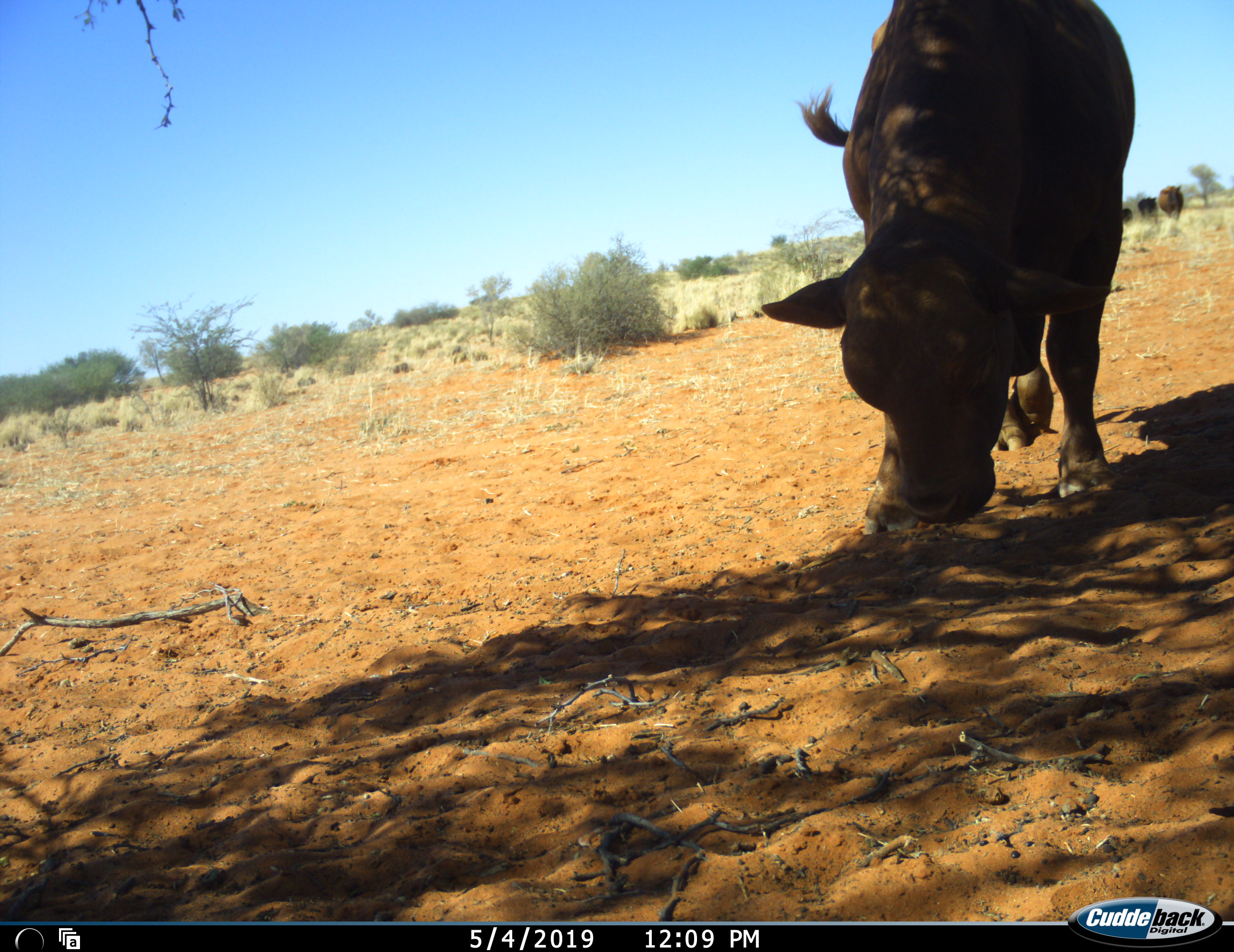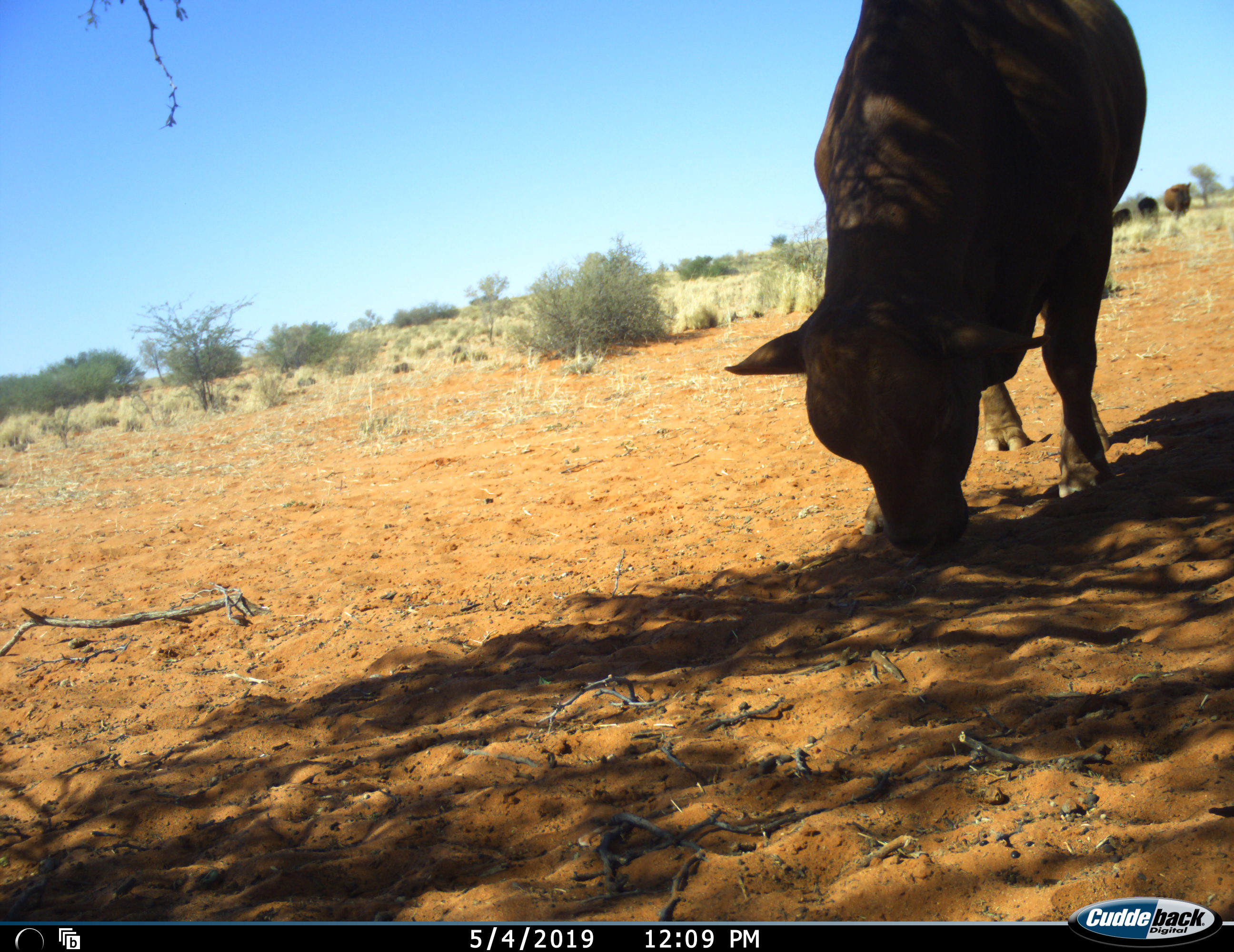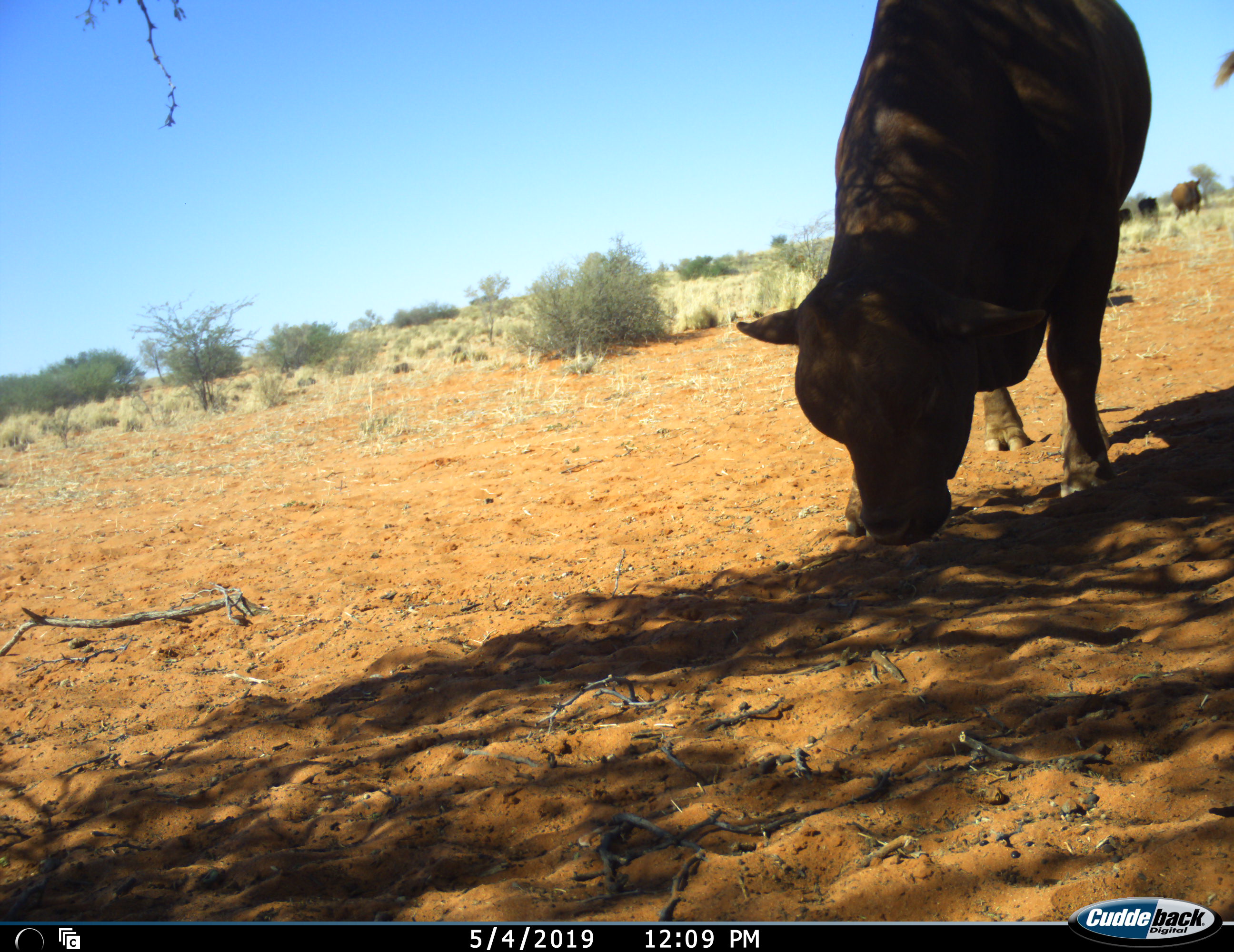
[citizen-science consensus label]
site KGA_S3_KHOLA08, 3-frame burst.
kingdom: Animalia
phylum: Chordata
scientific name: Vertebrata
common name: domestic animal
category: domesticanimal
Domesticanimal (domestic animal) (Vertebrata), count 3. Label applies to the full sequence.